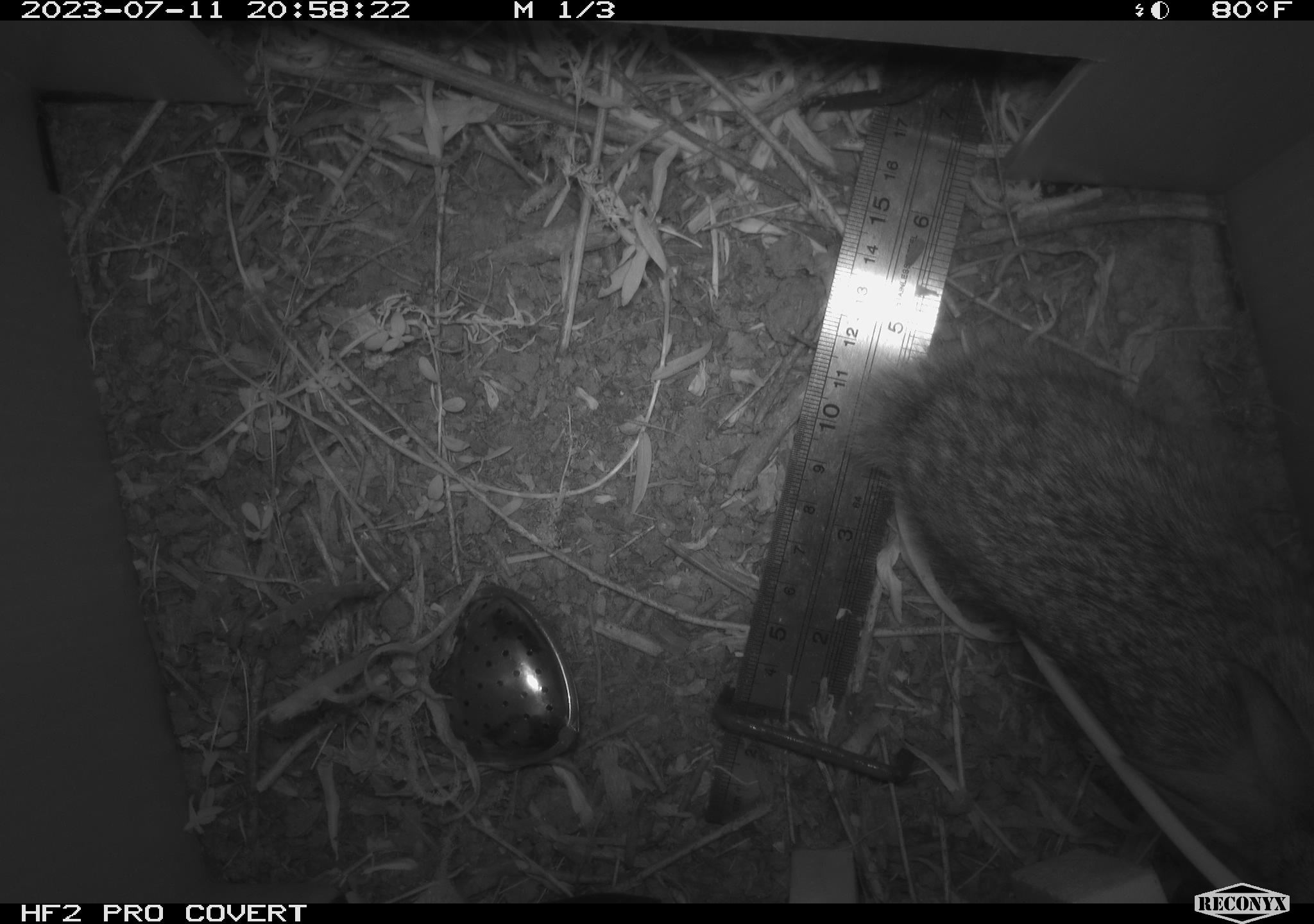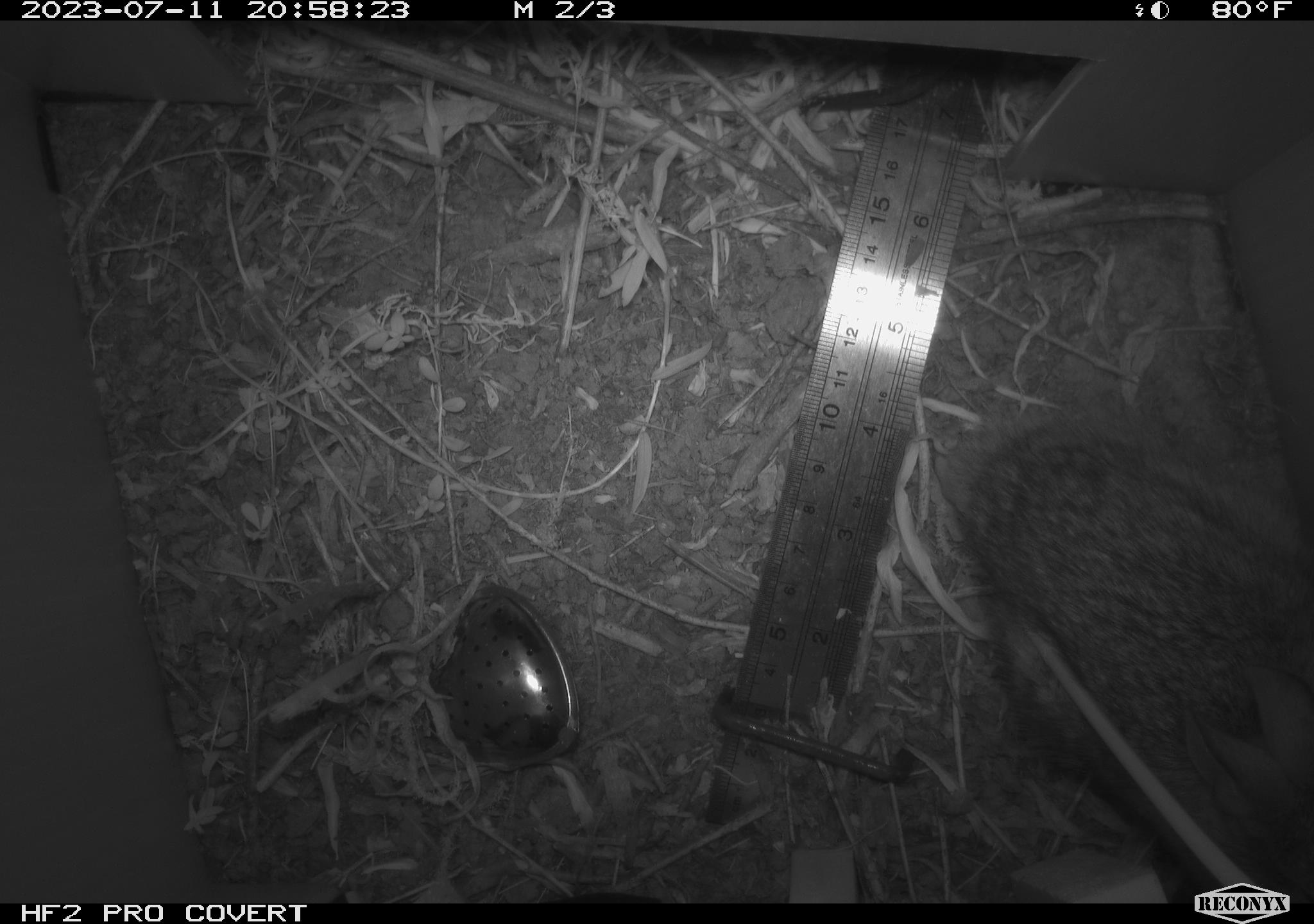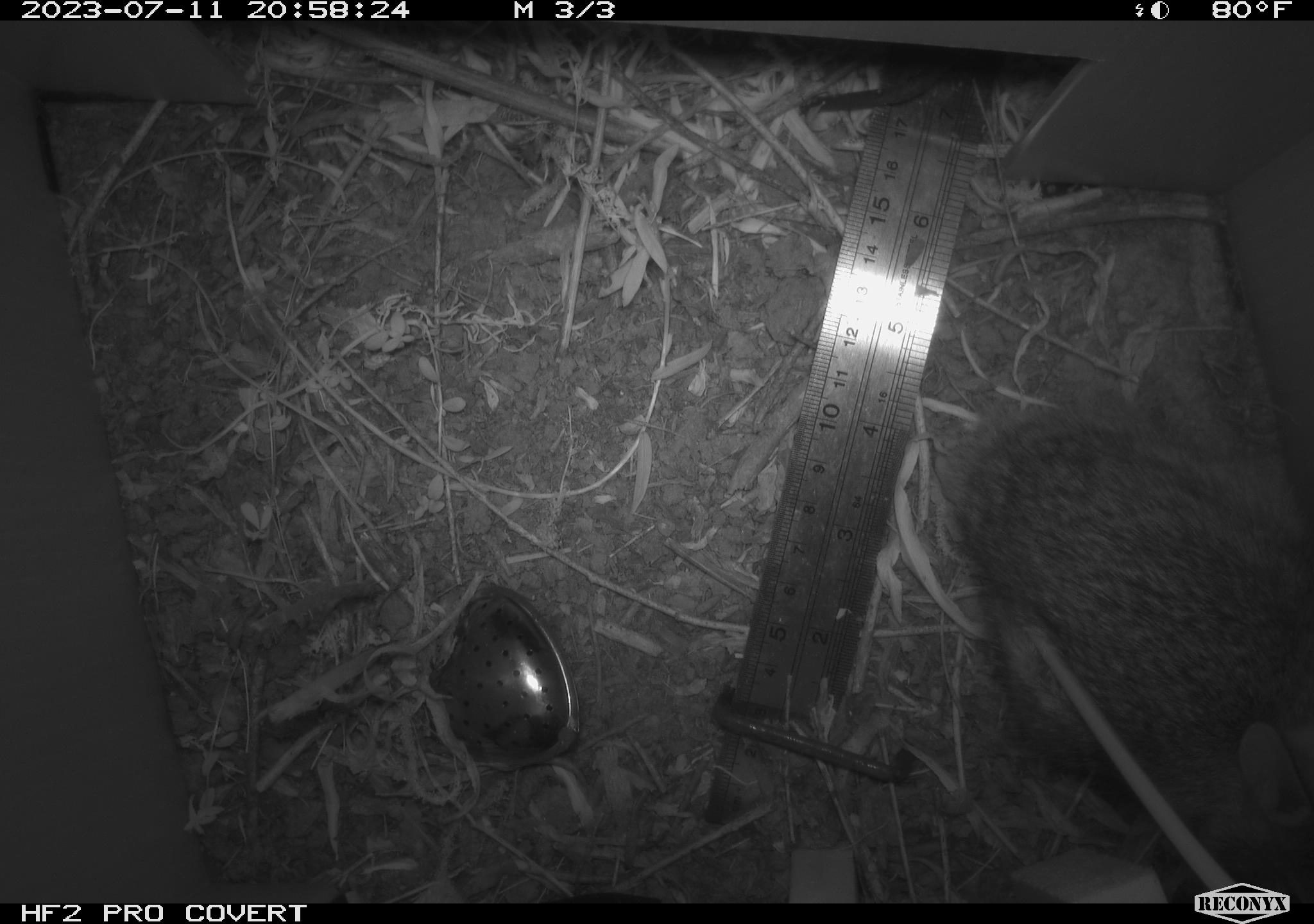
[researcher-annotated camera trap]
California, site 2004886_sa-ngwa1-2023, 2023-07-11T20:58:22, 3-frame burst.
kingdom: Animalia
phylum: Chordata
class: Mammalia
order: Lagomorpha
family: Leporidae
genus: Sylvilagus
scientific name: Sylvilagus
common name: cottontail rabbits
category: sylvilagus species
Sylvilagus species (cottontail rabbits) (Sylvilagus).